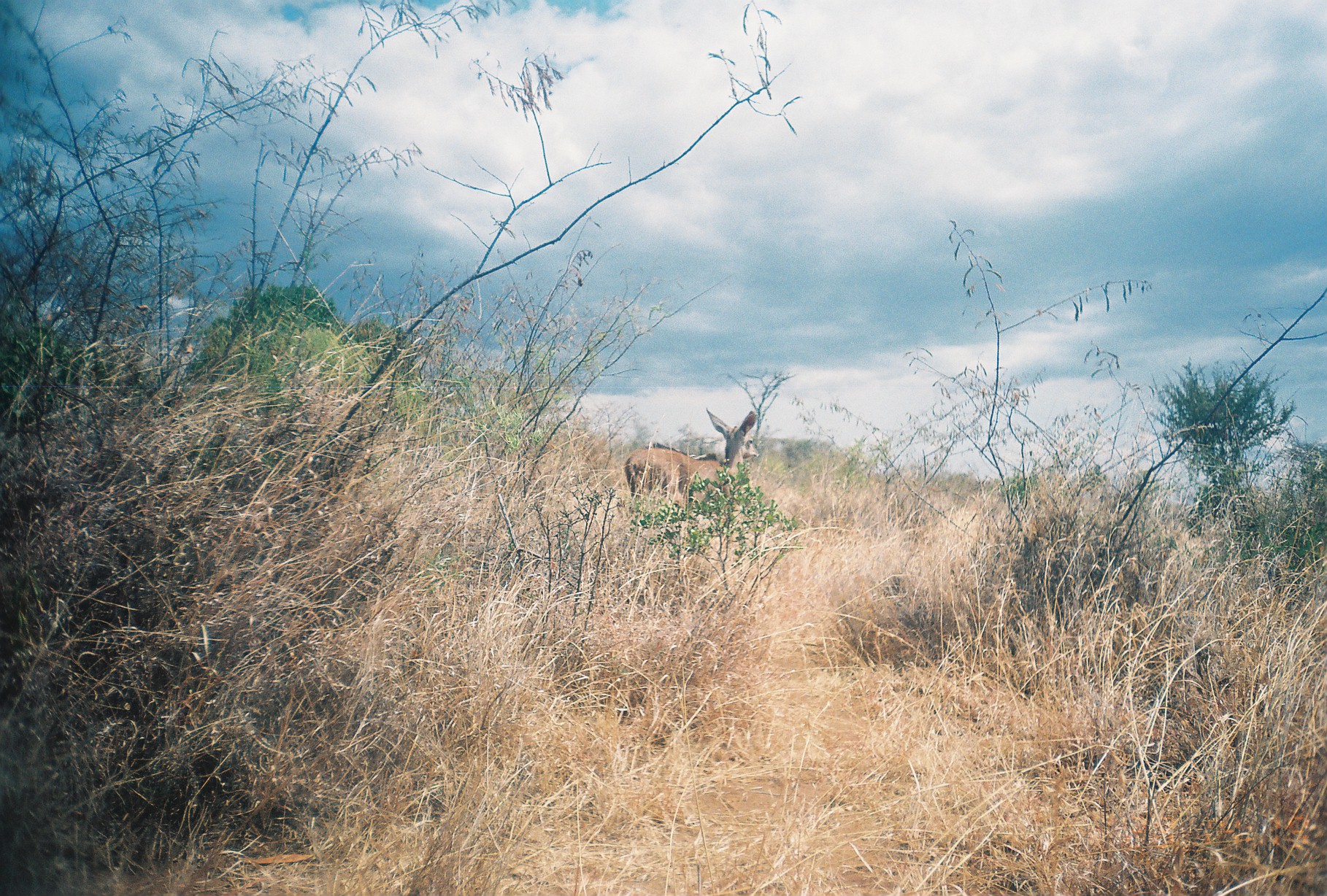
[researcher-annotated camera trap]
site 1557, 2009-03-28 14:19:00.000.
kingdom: Animalia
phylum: Chordata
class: Mammalia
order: Artiodactyla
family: Bovidae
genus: Tragelaphus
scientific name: Tragelaphus strepsiceros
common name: greater kudu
Tragelaphus strepsiceros (greater kudu), count 1.